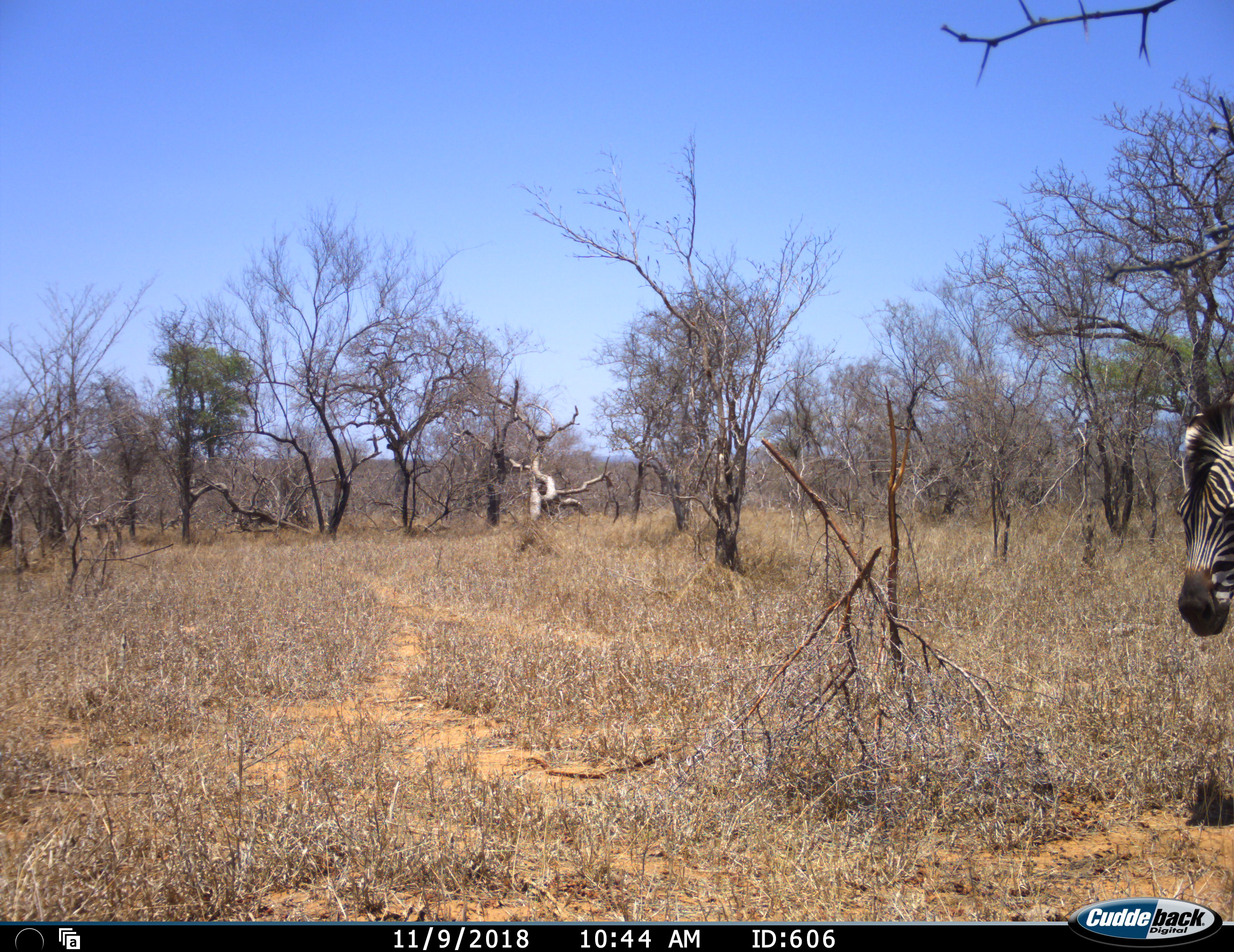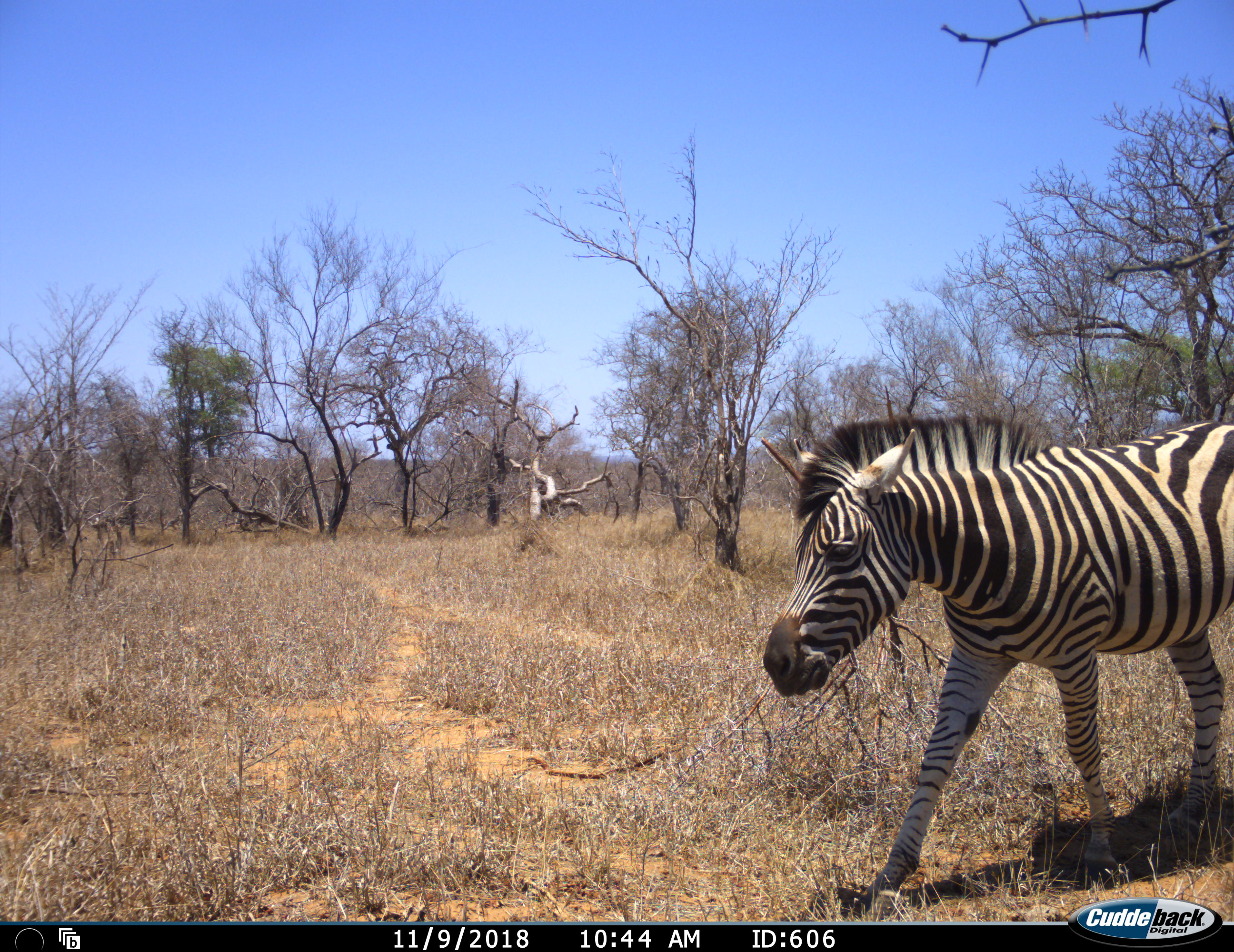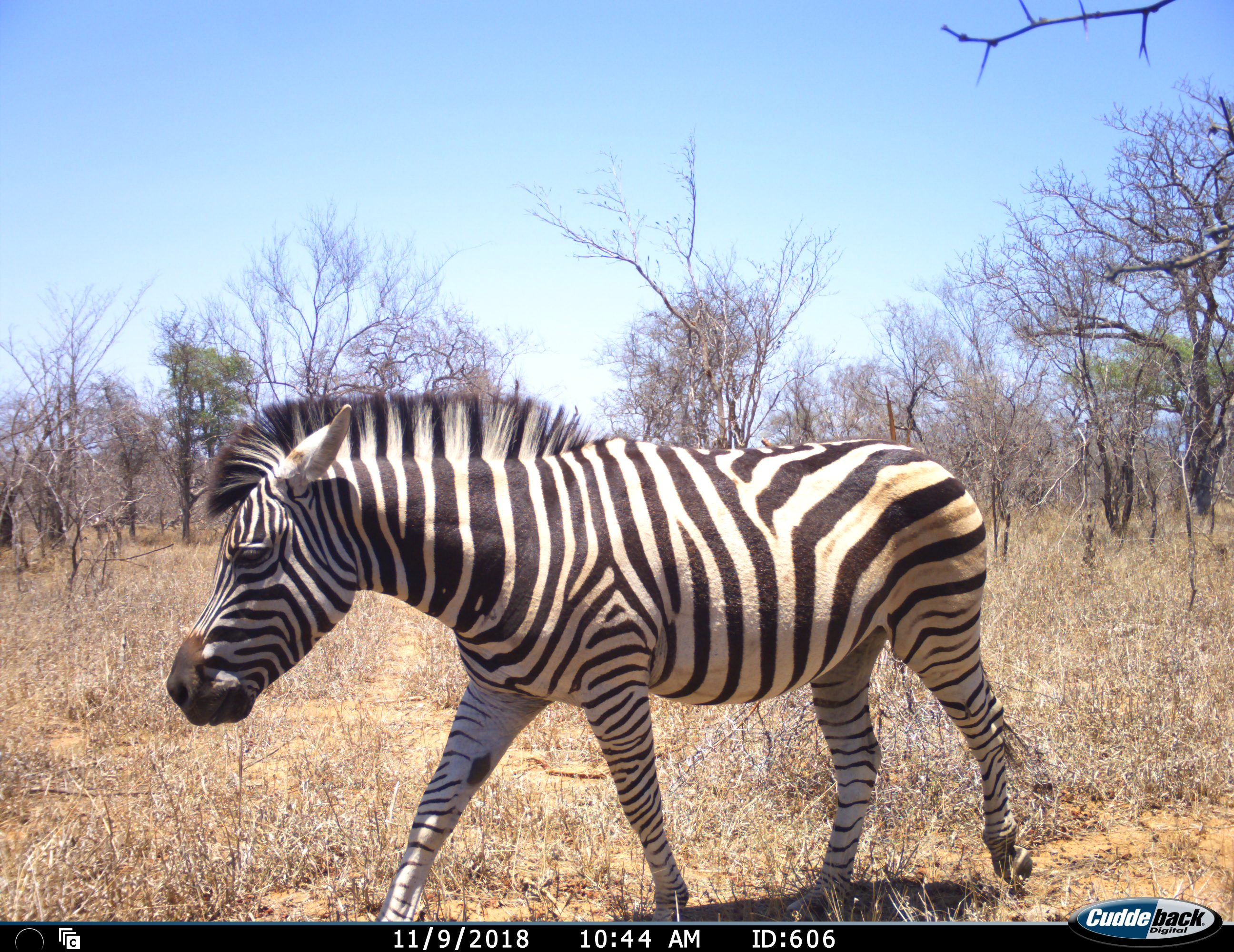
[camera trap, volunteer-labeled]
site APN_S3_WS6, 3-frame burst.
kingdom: Animalia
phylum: Chordata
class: Mammalia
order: Perissodactyla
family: Equidae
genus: Equus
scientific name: Equus quagga burchellii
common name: burchell's zebra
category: zebraburchells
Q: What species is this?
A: Zebraburchells (burchell's zebra) (Equus quagga burchellii).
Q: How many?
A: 1.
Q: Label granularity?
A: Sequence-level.